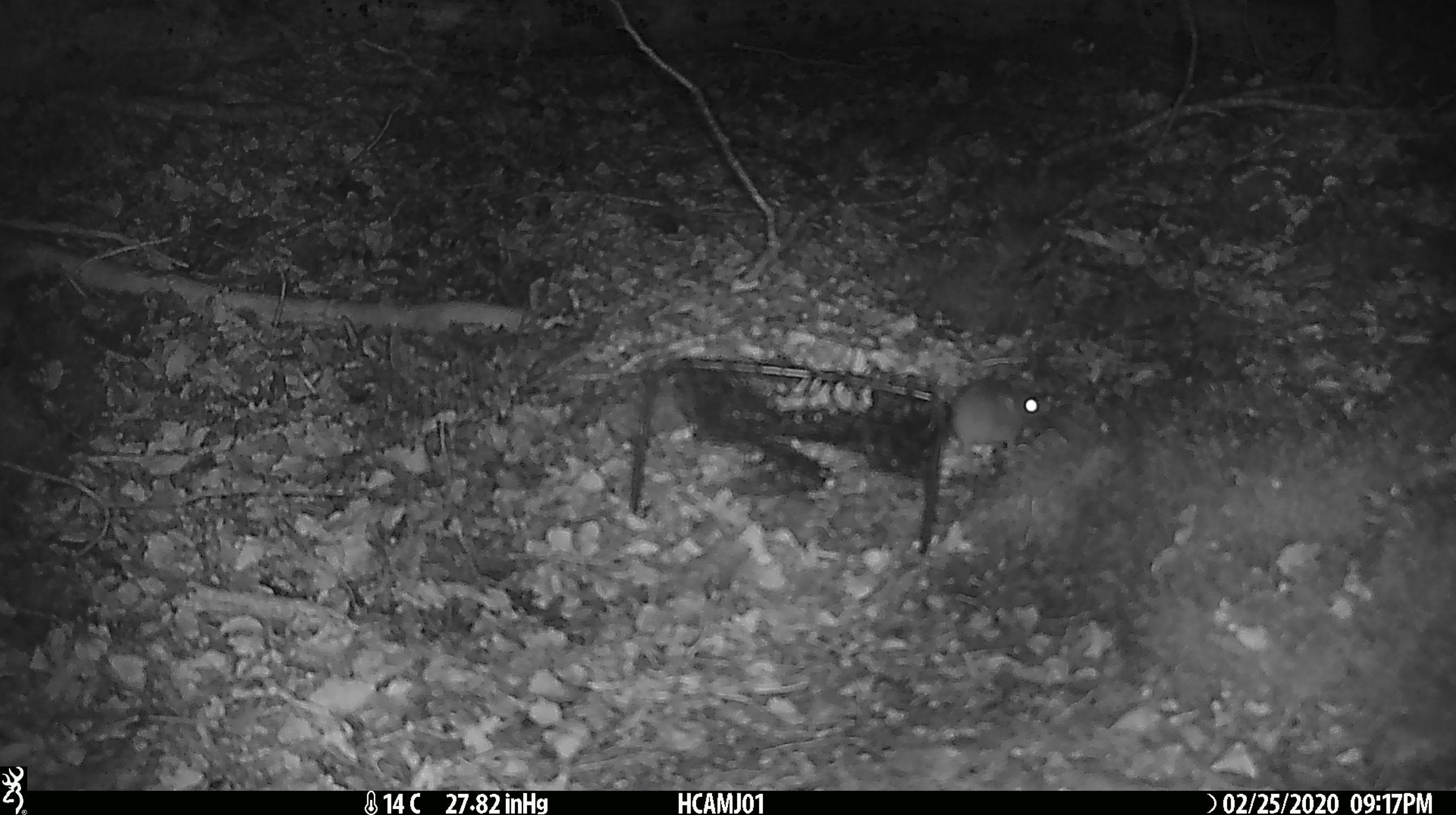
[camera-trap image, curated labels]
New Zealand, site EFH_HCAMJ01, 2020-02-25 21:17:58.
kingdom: Animalia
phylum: Chordata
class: Mammalia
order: Rodentia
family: Muridae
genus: Mus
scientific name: Mus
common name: mouse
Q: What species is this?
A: Mouse (Mus).